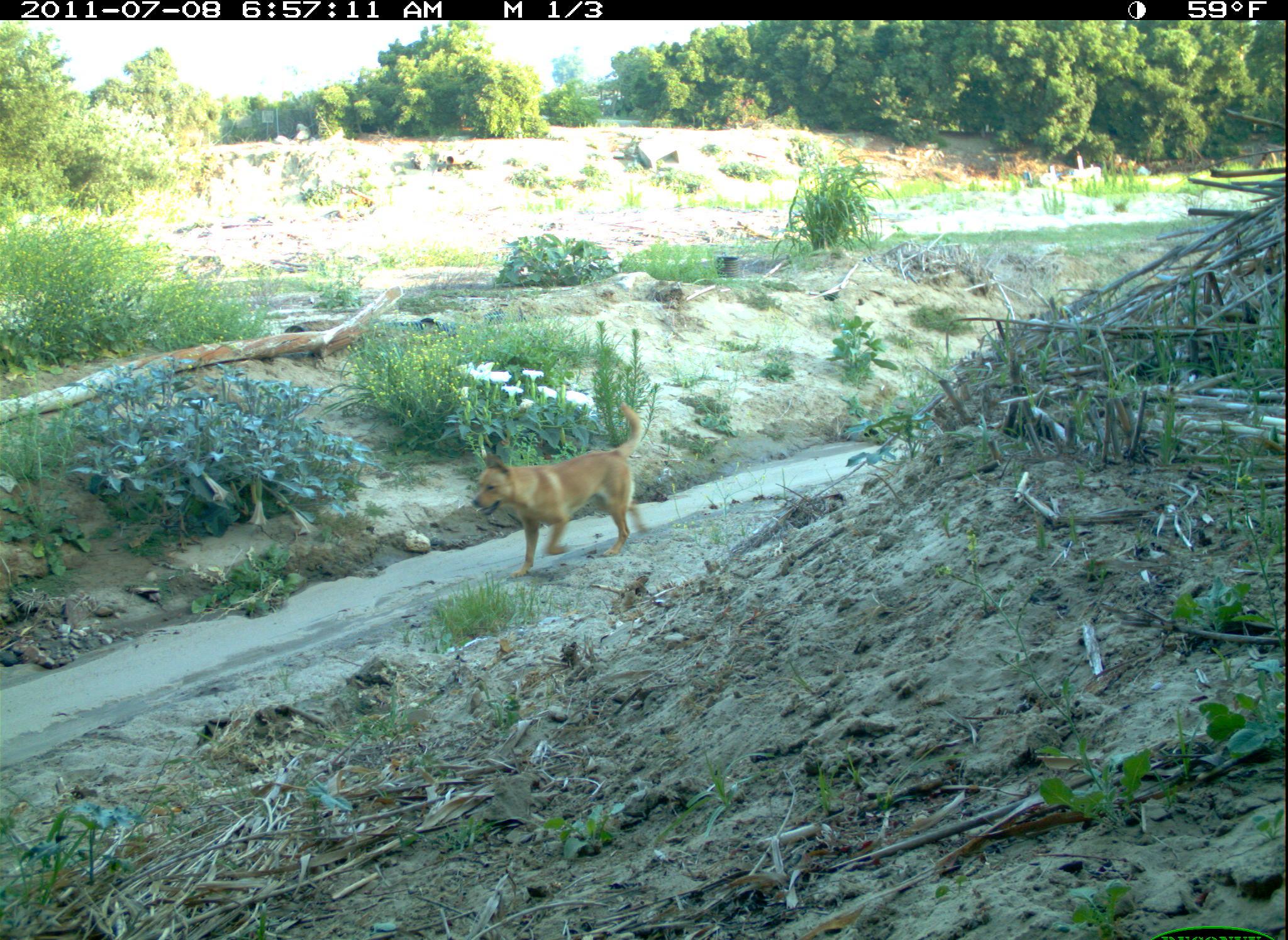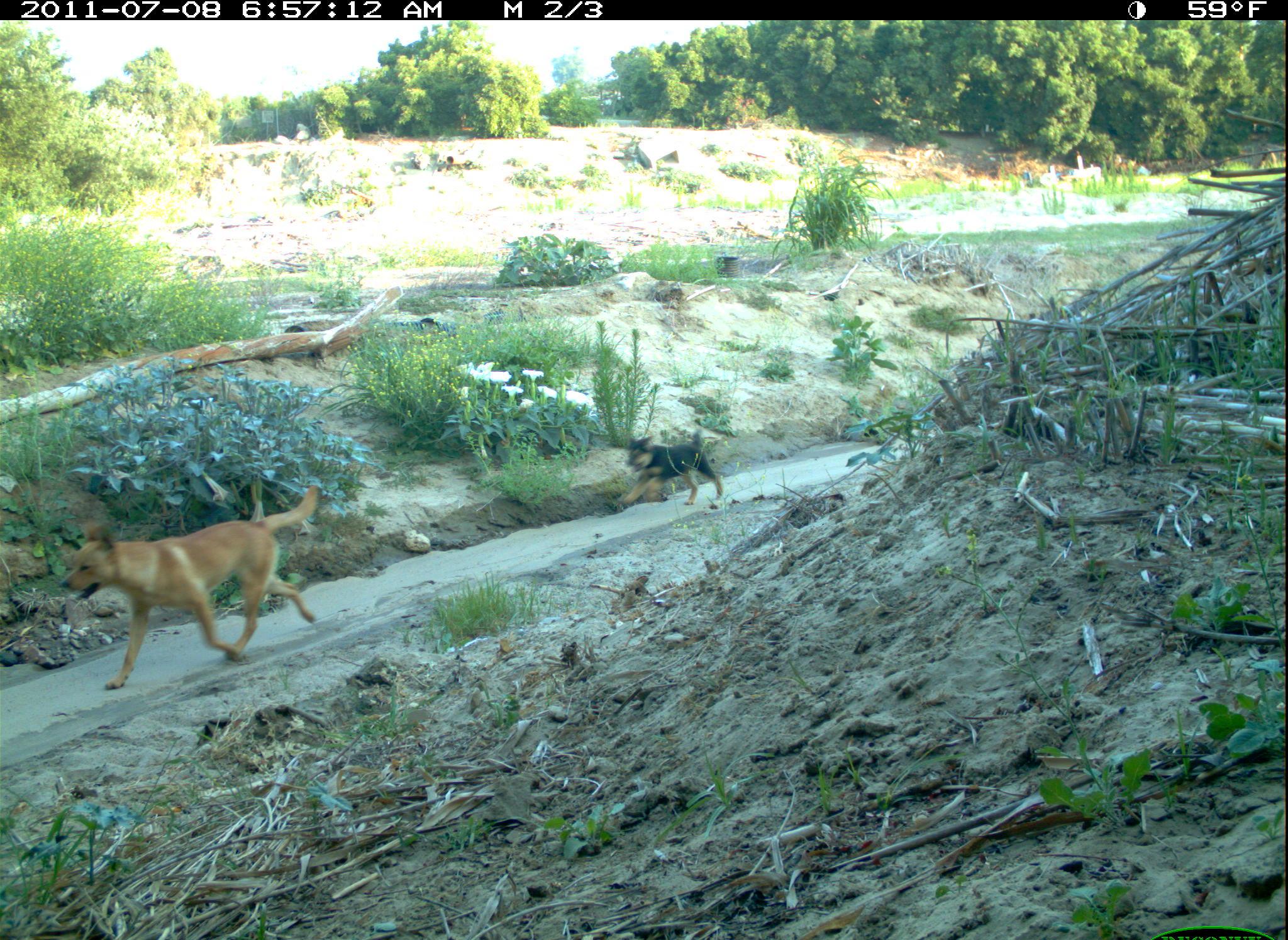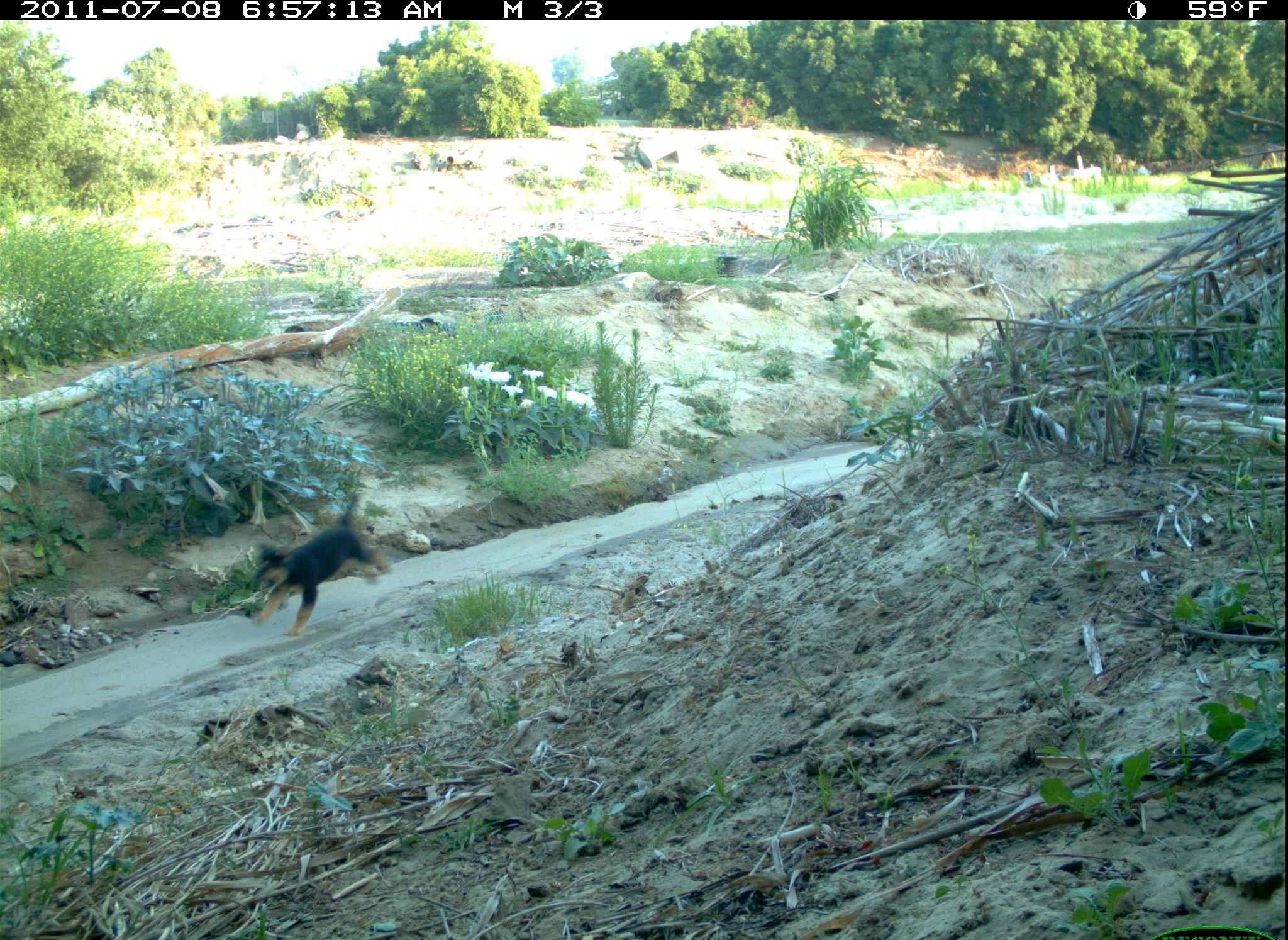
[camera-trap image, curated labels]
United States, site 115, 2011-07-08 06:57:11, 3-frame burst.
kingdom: Animalia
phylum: Chordata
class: Mammalia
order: Carnivora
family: Canidae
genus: Canis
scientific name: Canis familiaris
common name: domestic dog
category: dog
Dog (domestic dog) (Canis familiaris).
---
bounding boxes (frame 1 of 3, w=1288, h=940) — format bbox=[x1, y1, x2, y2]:
dog: bbox=[446, 375, 681, 585]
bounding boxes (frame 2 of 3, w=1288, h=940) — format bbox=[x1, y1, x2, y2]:
dog: bbox=[60, 490, 359, 688]; bbox=[607, 422, 731, 515]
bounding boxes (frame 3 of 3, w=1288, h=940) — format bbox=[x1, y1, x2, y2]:
dog: bbox=[235, 470, 425, 644]